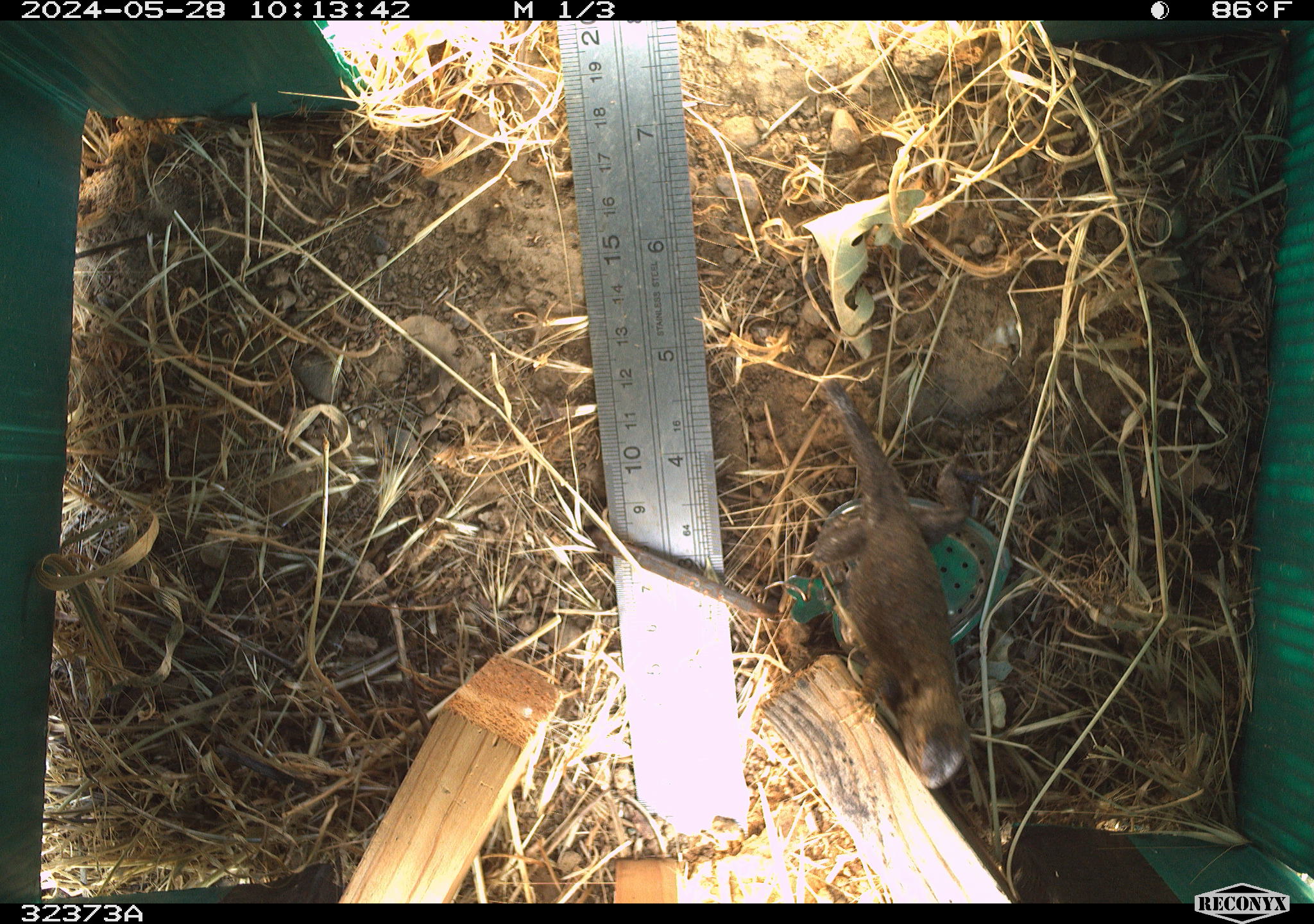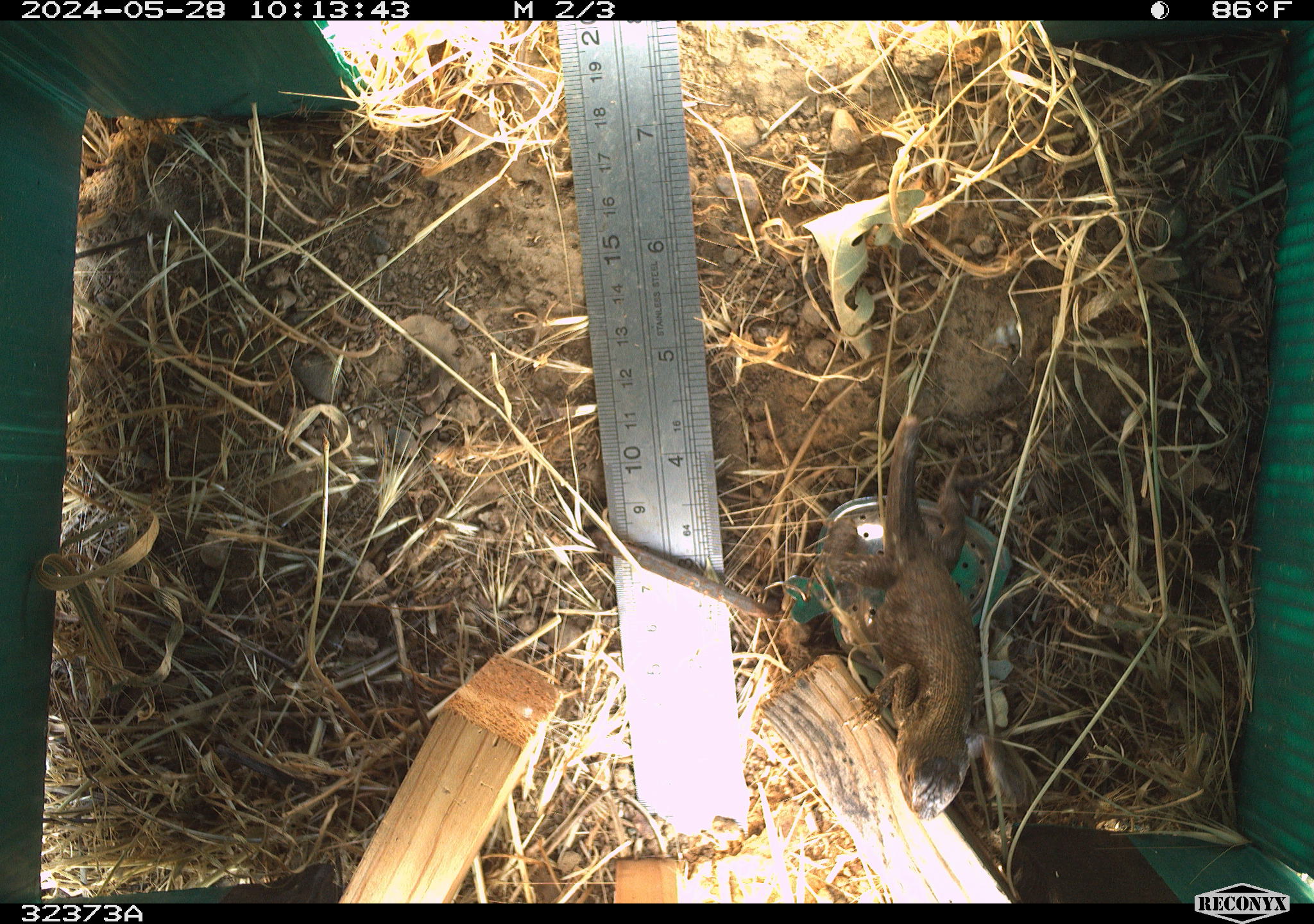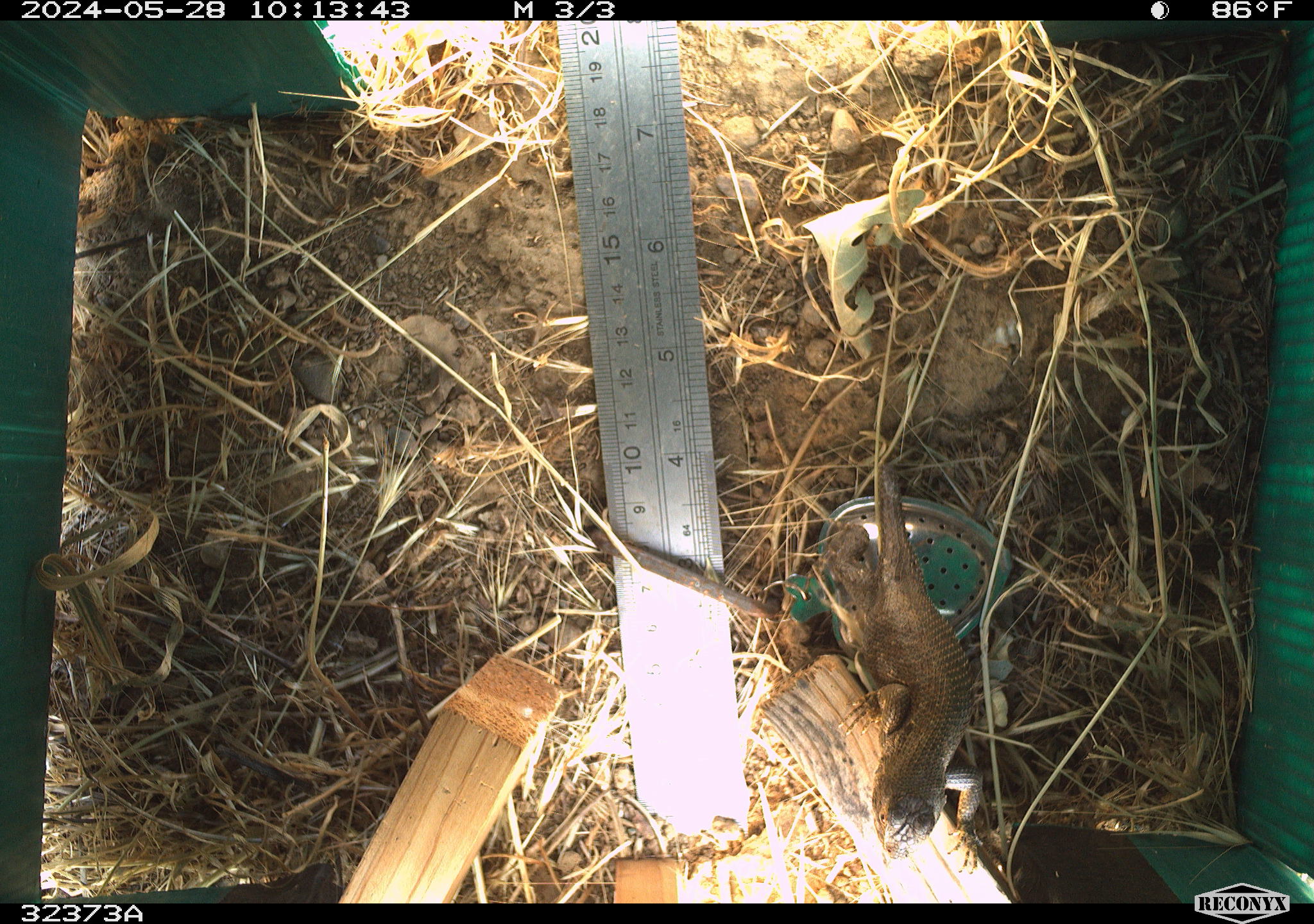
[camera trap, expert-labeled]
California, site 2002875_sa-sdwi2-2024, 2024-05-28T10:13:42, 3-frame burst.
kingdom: Animalia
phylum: Chordata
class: Reptilia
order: Squamata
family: Phrynosomatidae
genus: Sceloporus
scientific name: Sceloporus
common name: spiny lizards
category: sceloporus species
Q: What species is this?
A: Sceloporus species (spiny lizards) (Sceloporus).